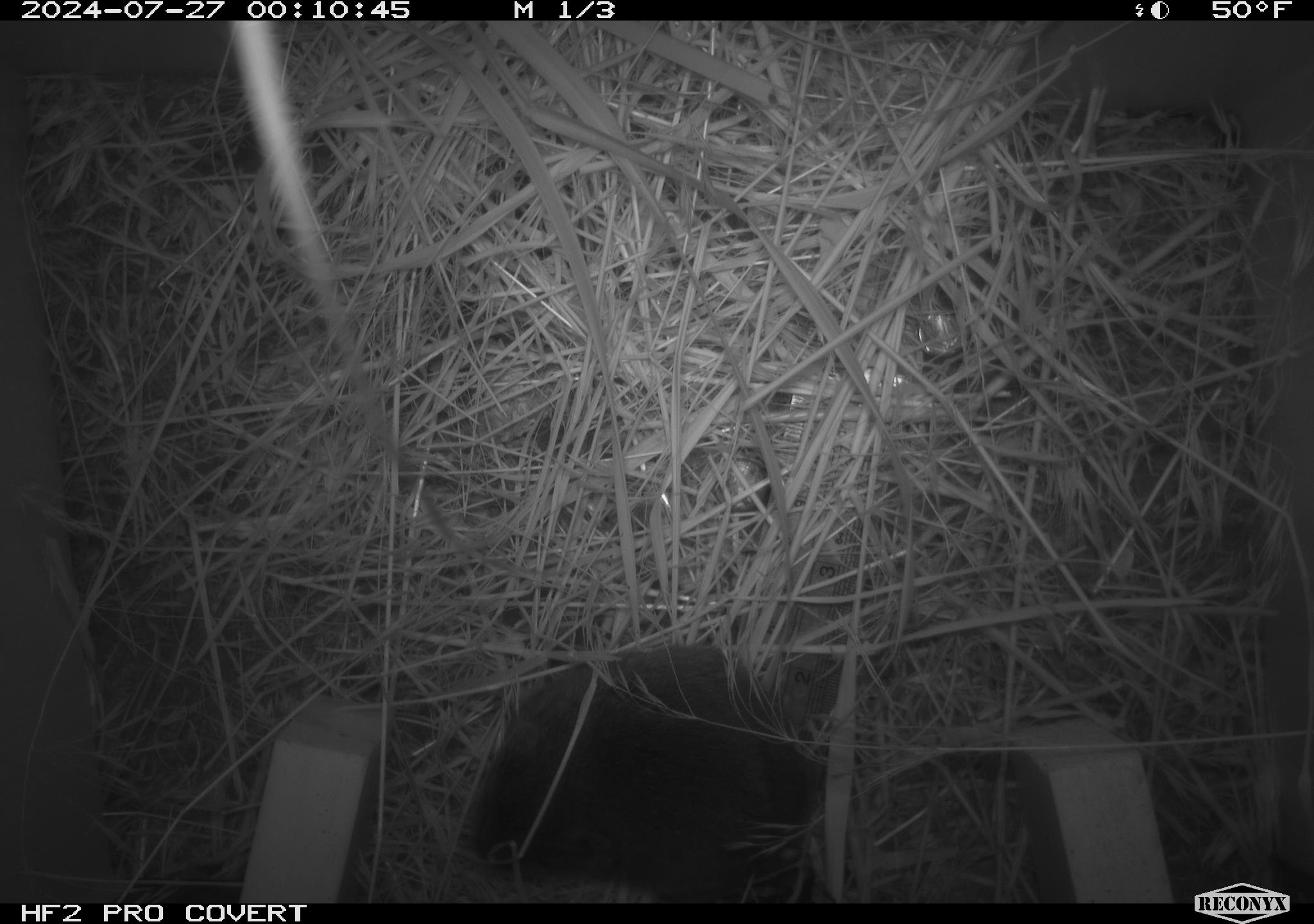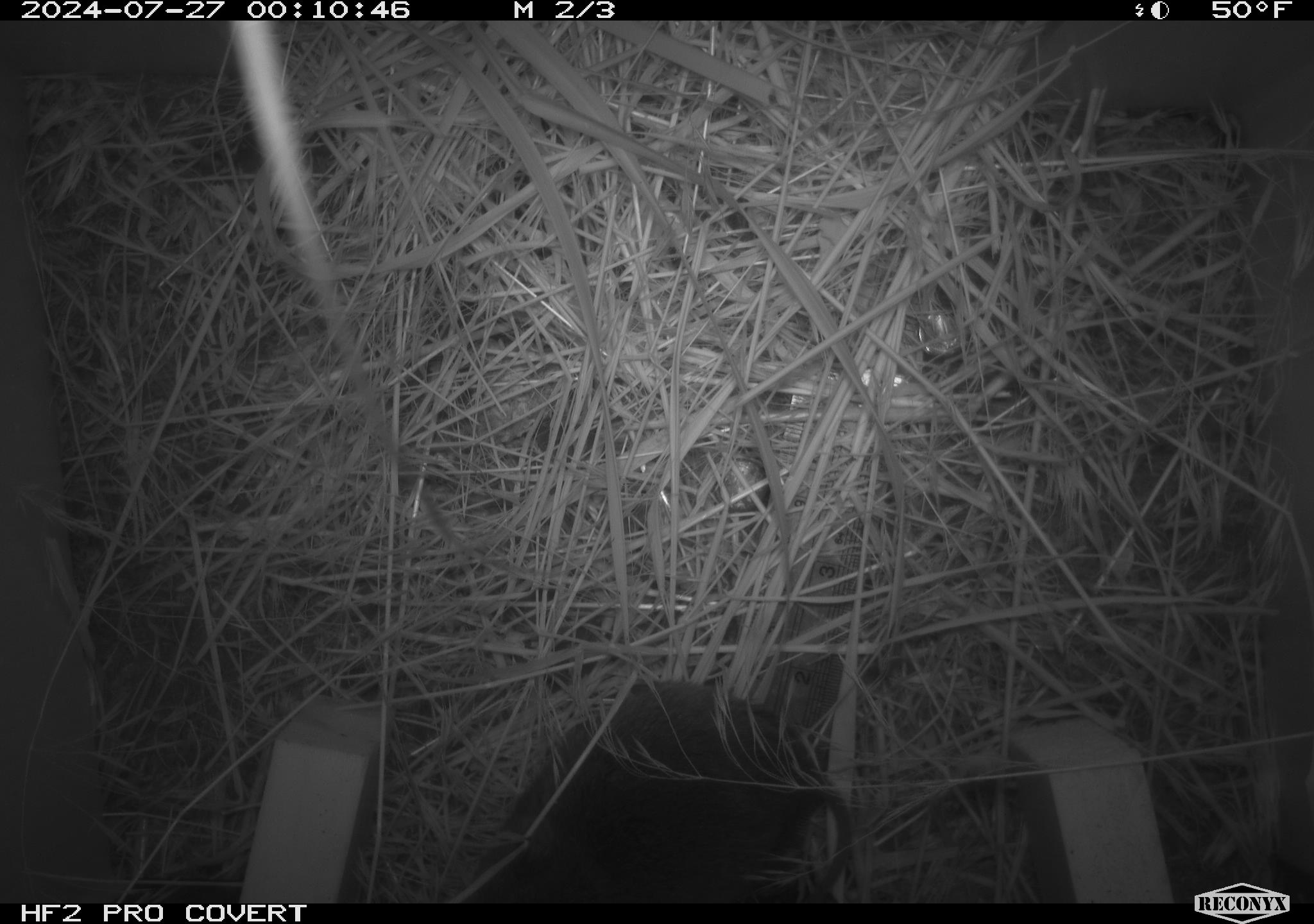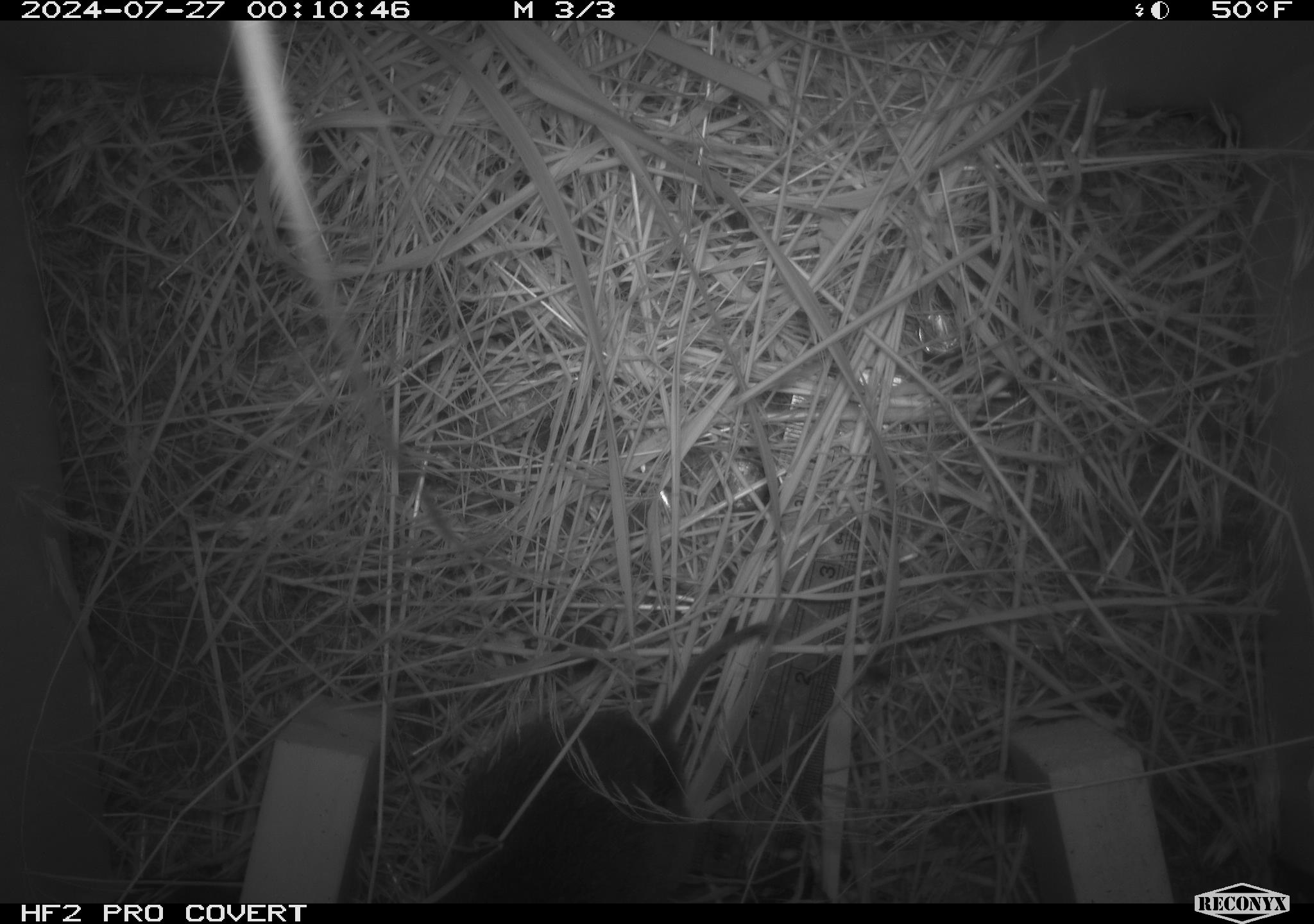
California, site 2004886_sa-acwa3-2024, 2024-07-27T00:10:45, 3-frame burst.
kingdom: Animalia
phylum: Chordata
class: Mammalia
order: Rodentia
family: Cricetidae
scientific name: Arvicolinae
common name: voles, lemmings, and muskrats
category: arvicolinae subfamily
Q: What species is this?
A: Arvicolinae subfamily (voles, lemmings, and muskrats) (Arvicolinae).